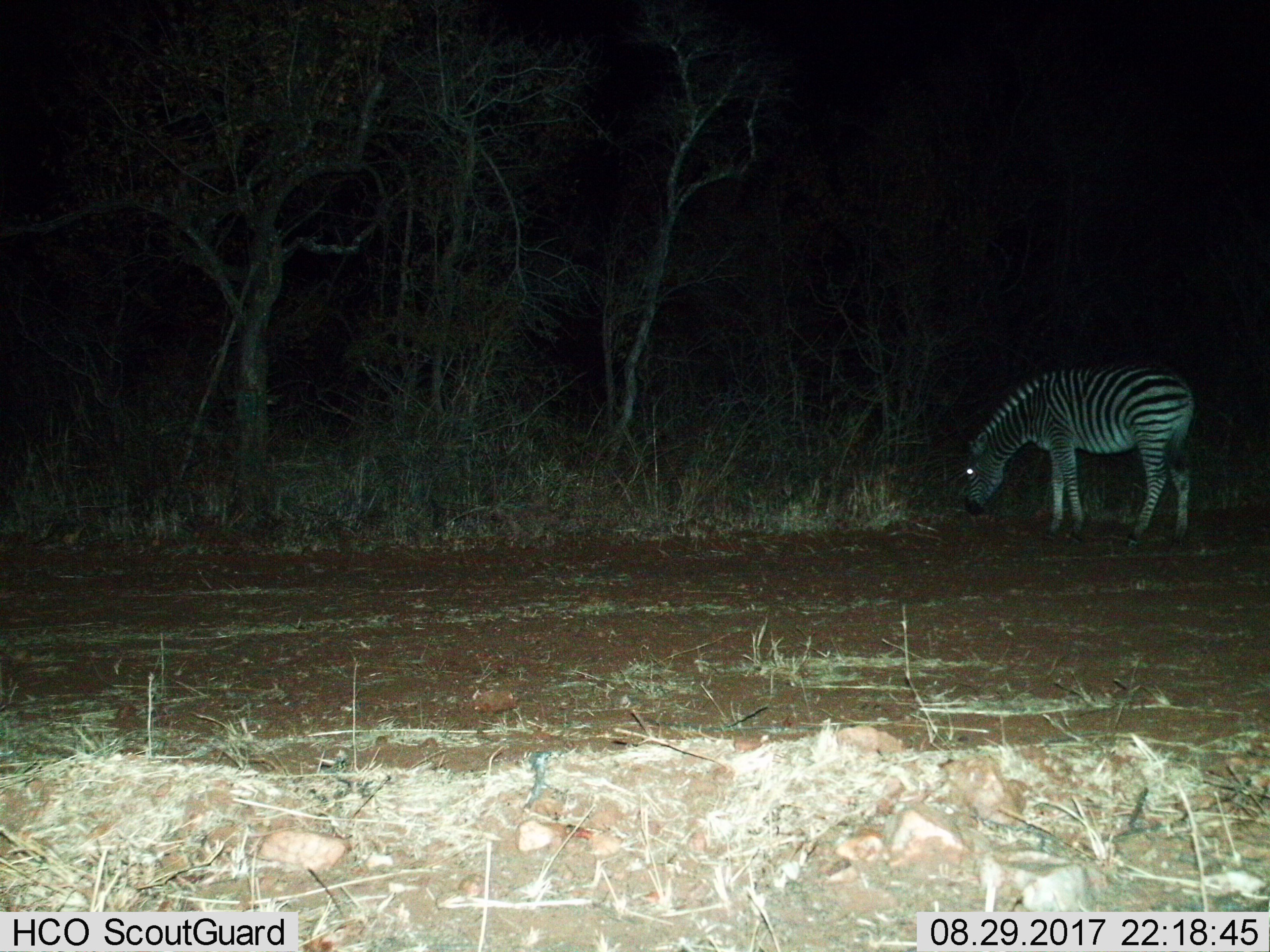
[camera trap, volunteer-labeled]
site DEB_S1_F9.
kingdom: Animalia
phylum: Chordata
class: Mammalia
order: Perissodactyla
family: Equidae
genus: Equus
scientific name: Equus quagga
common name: plains zebra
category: zebraplains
Zebraplains (plains zebra) (Equus quagga), count 1. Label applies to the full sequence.